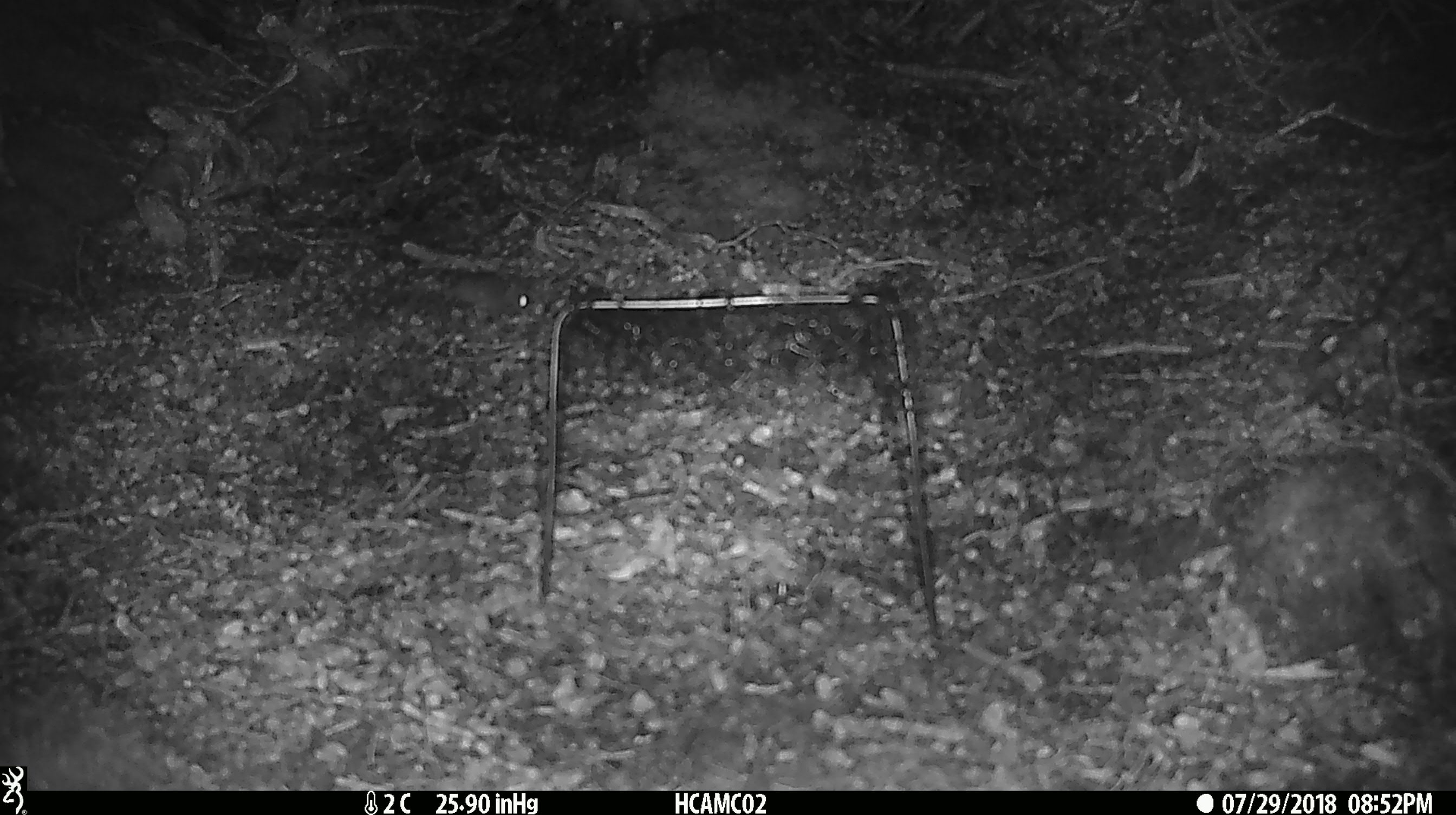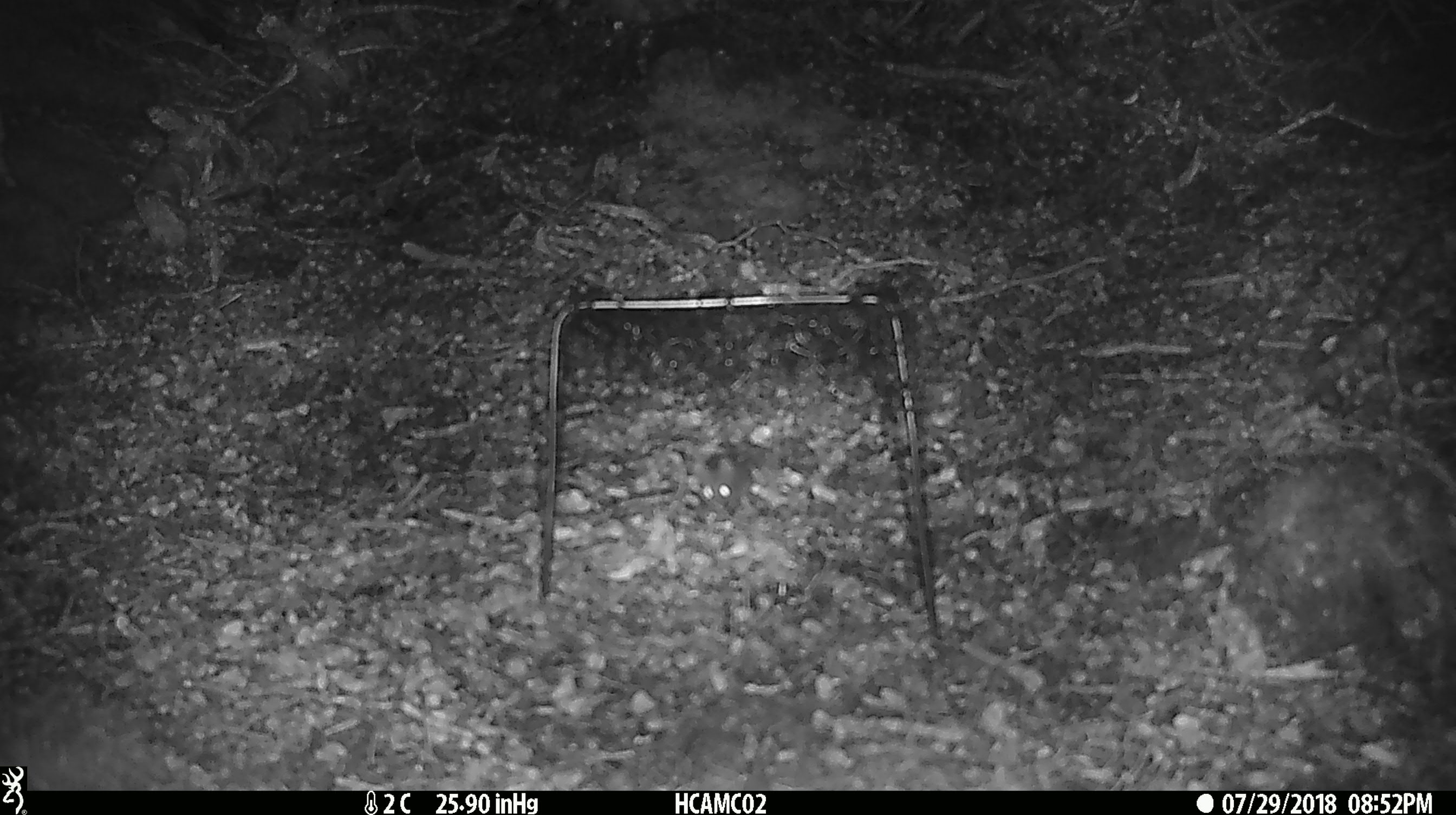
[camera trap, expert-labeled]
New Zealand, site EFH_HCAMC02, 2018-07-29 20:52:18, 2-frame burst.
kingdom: Animalia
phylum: Chordata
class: Mammalia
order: Rodentia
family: Muridae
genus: Mus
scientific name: Mus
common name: mouse